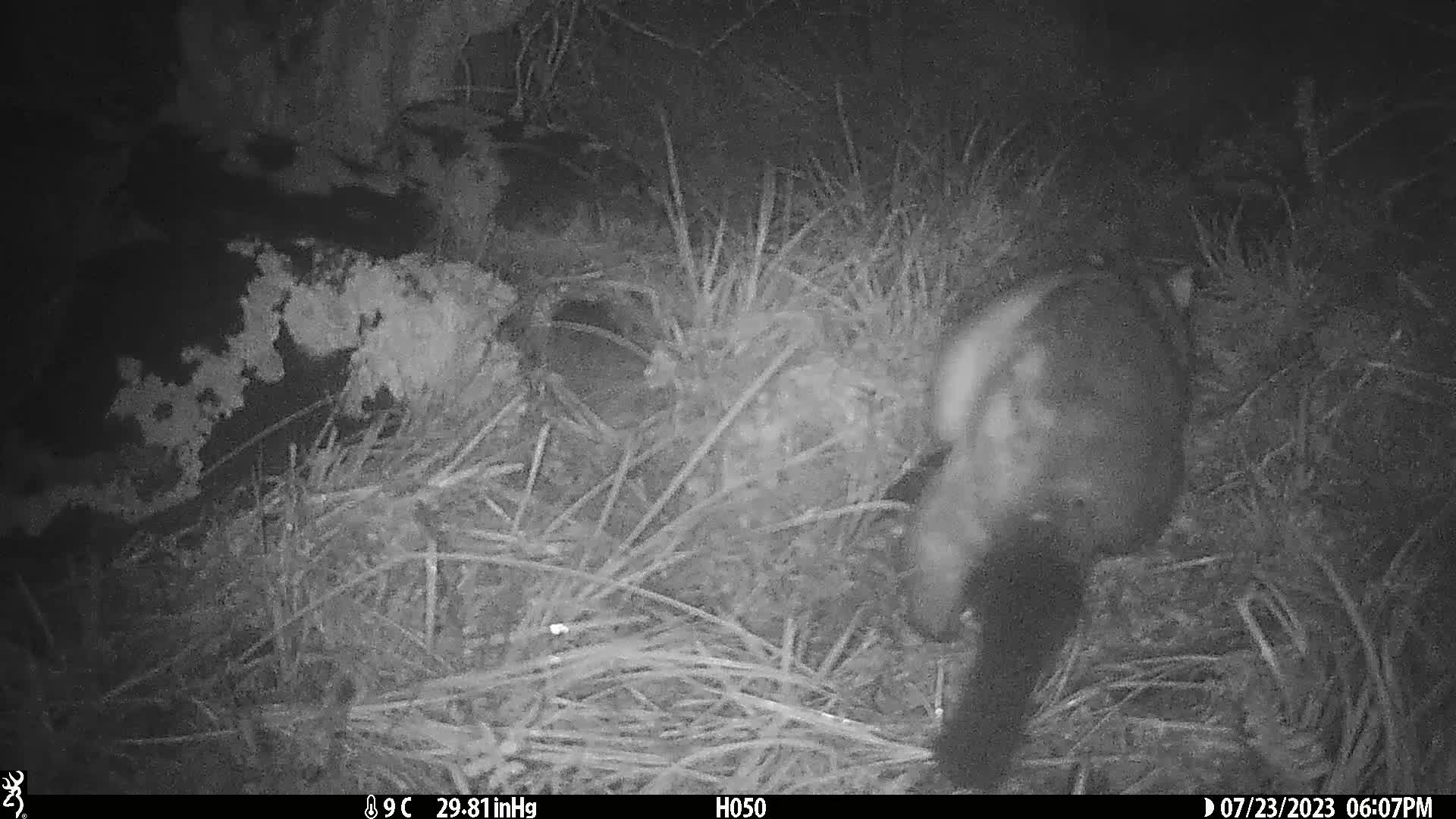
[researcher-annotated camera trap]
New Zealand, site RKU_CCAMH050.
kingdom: Animalia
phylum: Chordata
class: Mammalia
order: Diprotodontia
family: Phalangeridae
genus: Trichosurus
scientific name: Trichosurus vulpecula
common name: common brushtail possum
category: possum